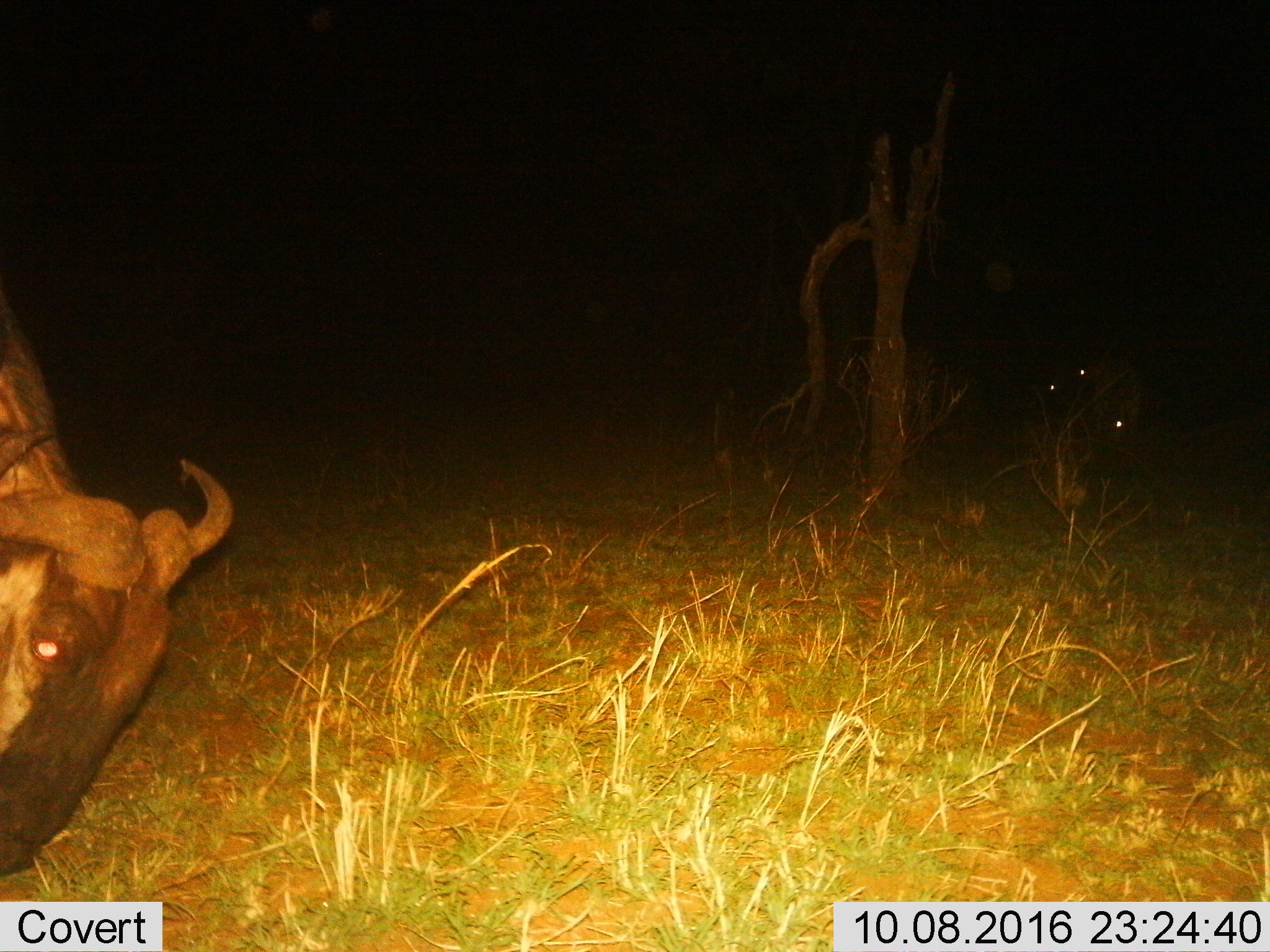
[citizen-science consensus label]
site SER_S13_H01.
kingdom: Animalia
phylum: Chordata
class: Mammalia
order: Artiodactyla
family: Bovidae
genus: Connochaetes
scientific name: Connochaetes taurinus taurinus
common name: blue wildebeest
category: wildebeestblue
Wildebeestblue (blue wildebeest) (Connochaetes taurinus taurinus), count 1. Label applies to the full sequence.